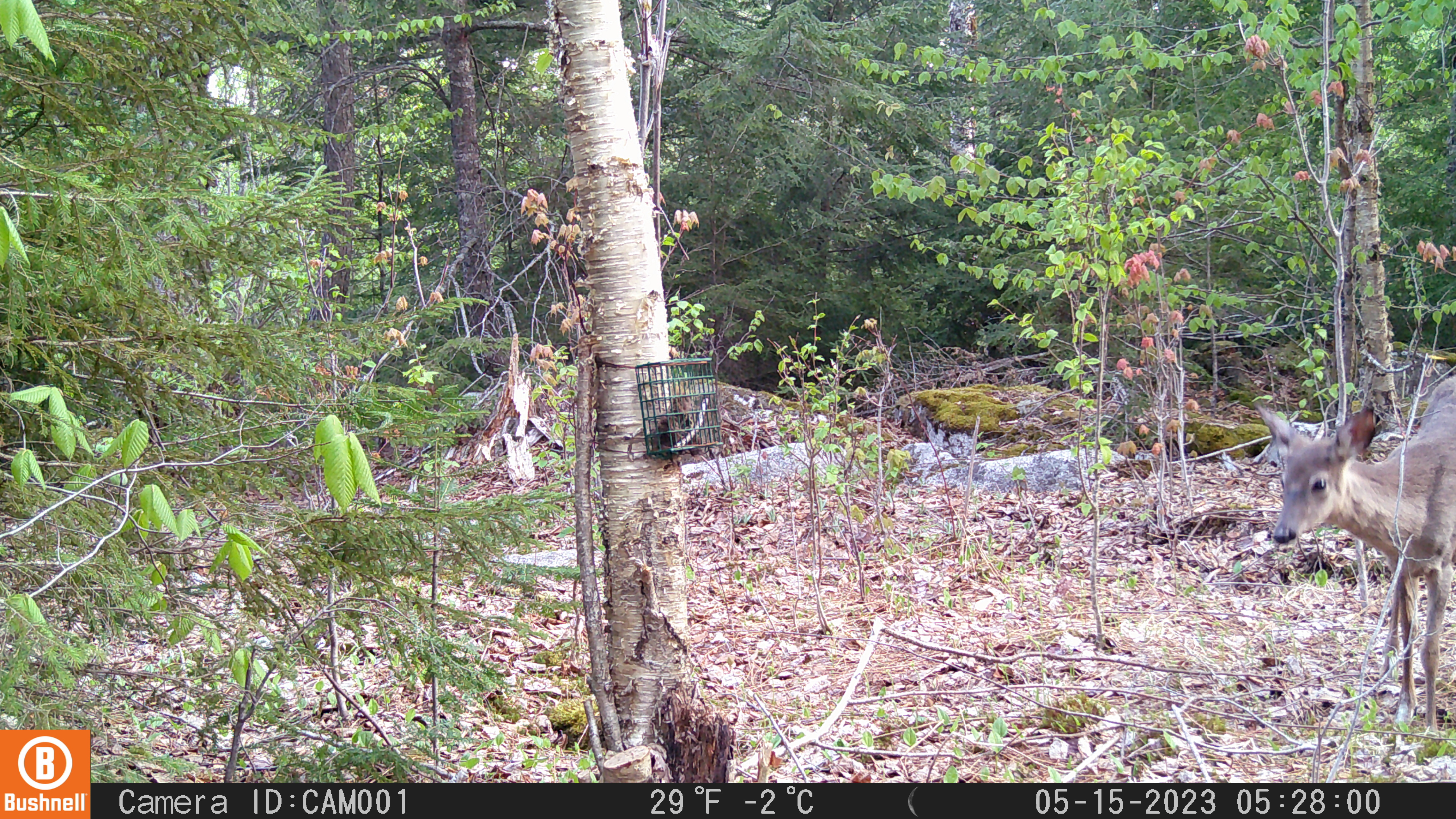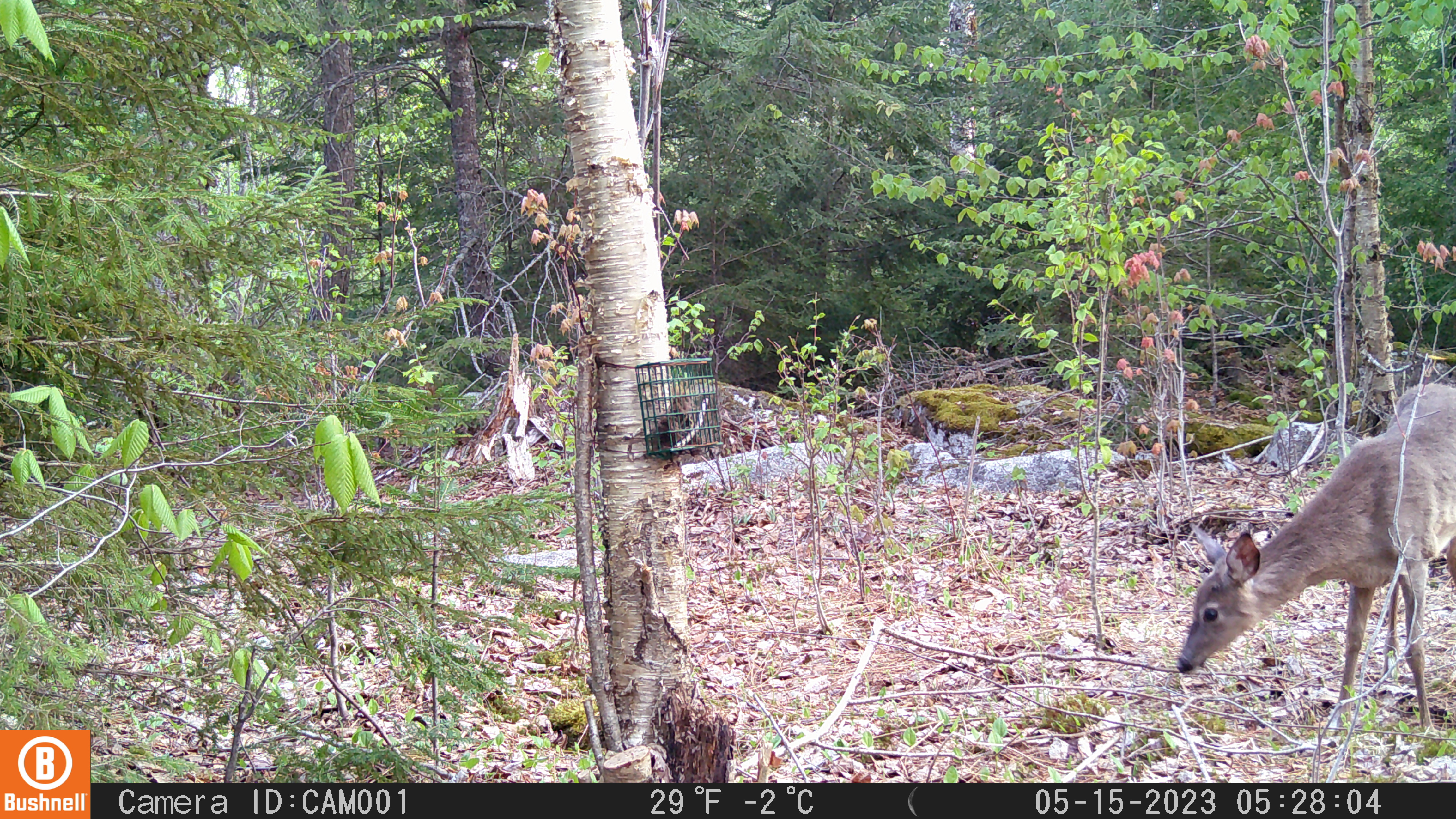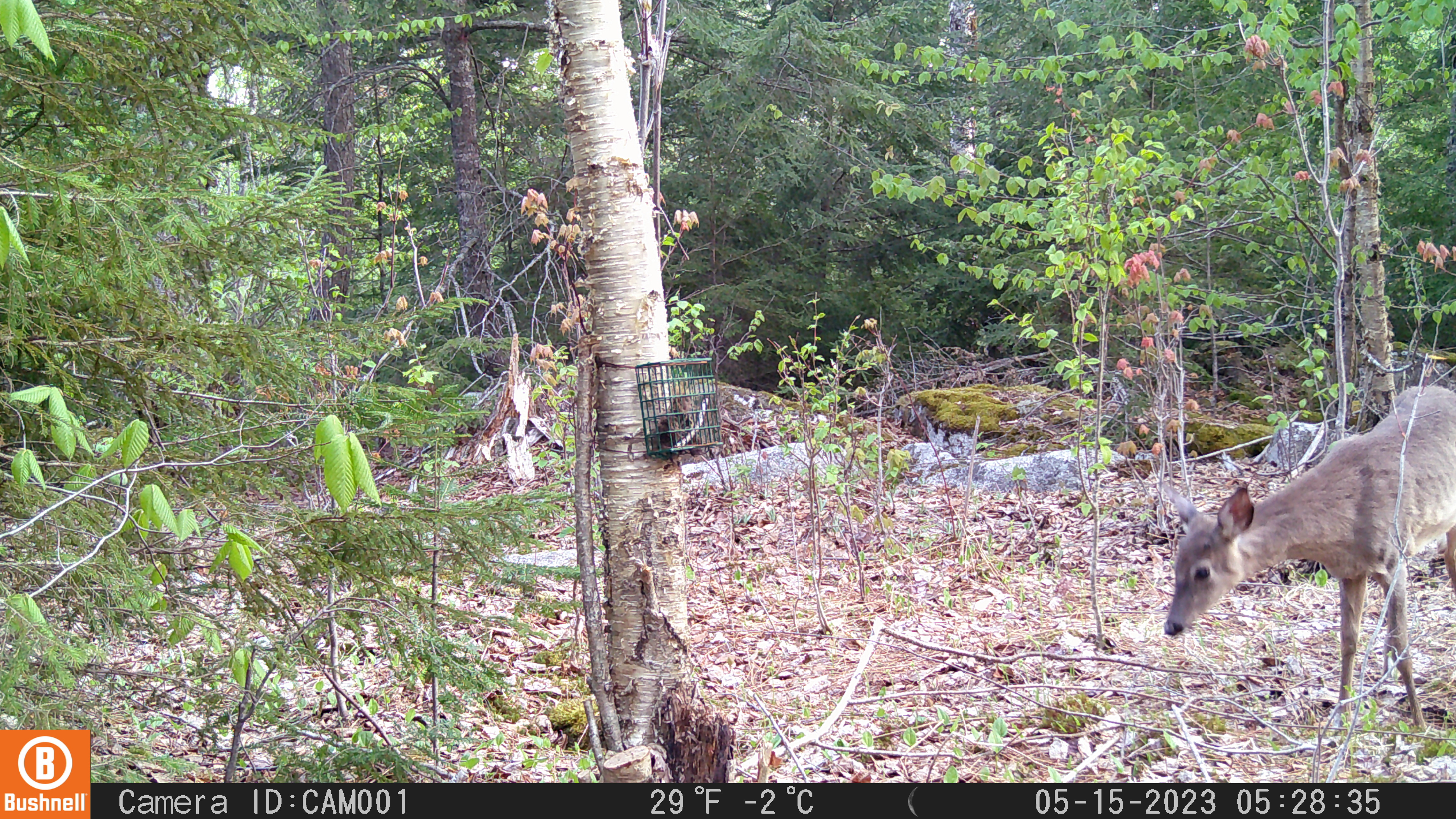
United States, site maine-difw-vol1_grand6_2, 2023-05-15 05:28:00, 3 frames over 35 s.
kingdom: Animalia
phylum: Chordata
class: Mammalia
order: Artiodactyla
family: Cervidae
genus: Odocoileus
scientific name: Odocoileus virginianus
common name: white-tailed deer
White-tailed deer (Odocoileus virginianus).